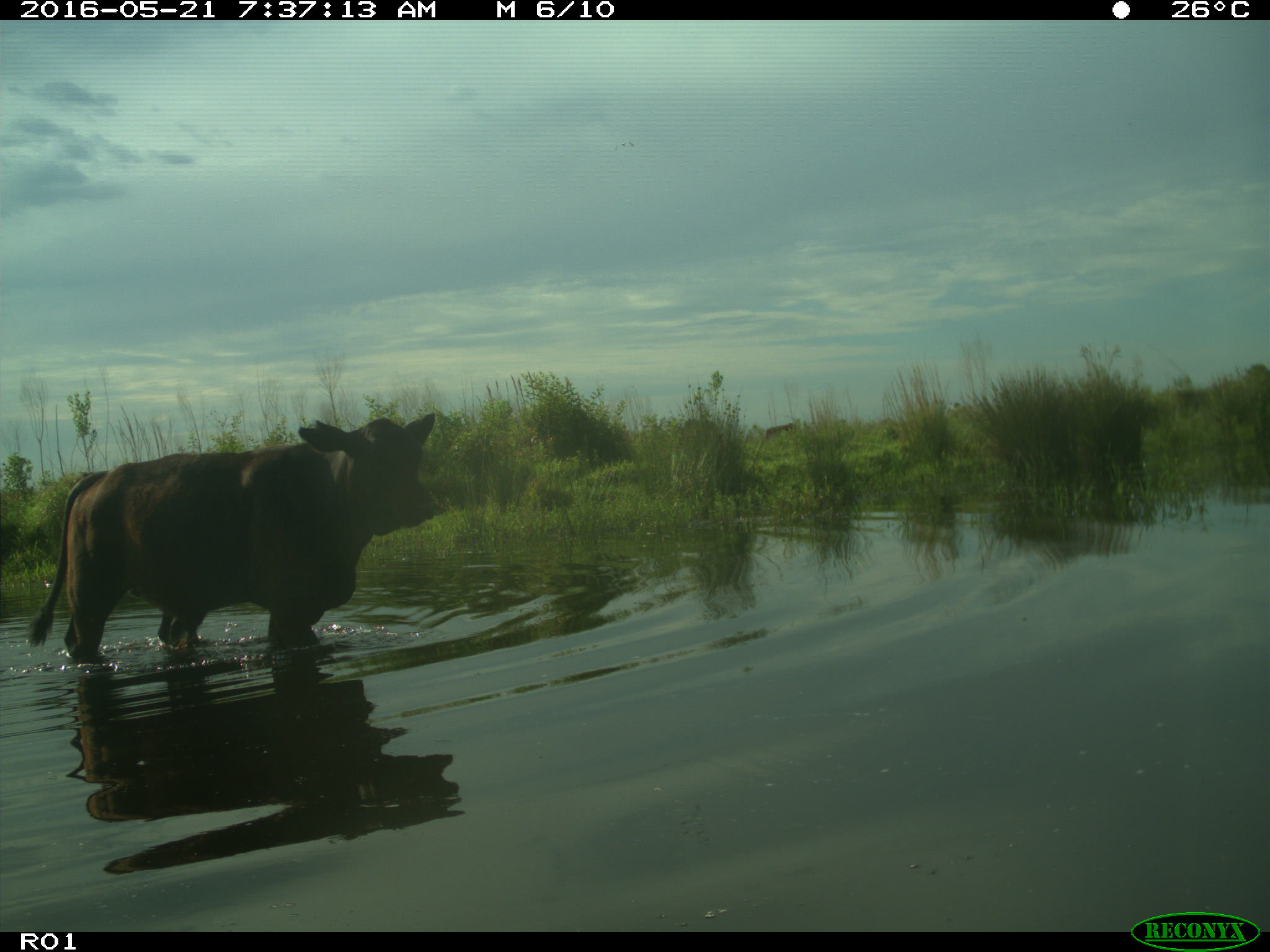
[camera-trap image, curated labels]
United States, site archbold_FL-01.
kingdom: Animalia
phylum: Chordata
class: Mammalia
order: Artiodactyla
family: Bovidae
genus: Bos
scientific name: Bos taurus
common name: domestic cow